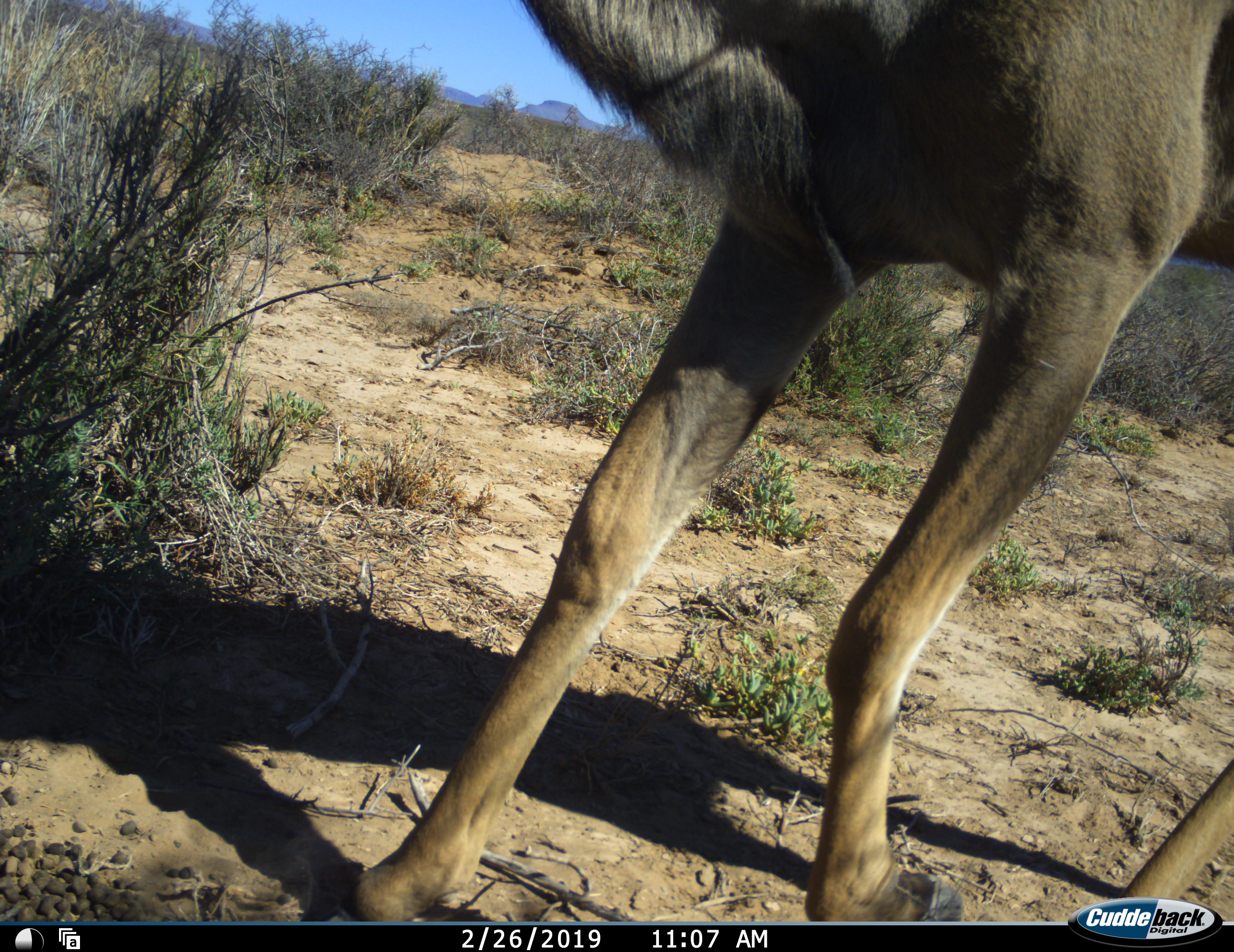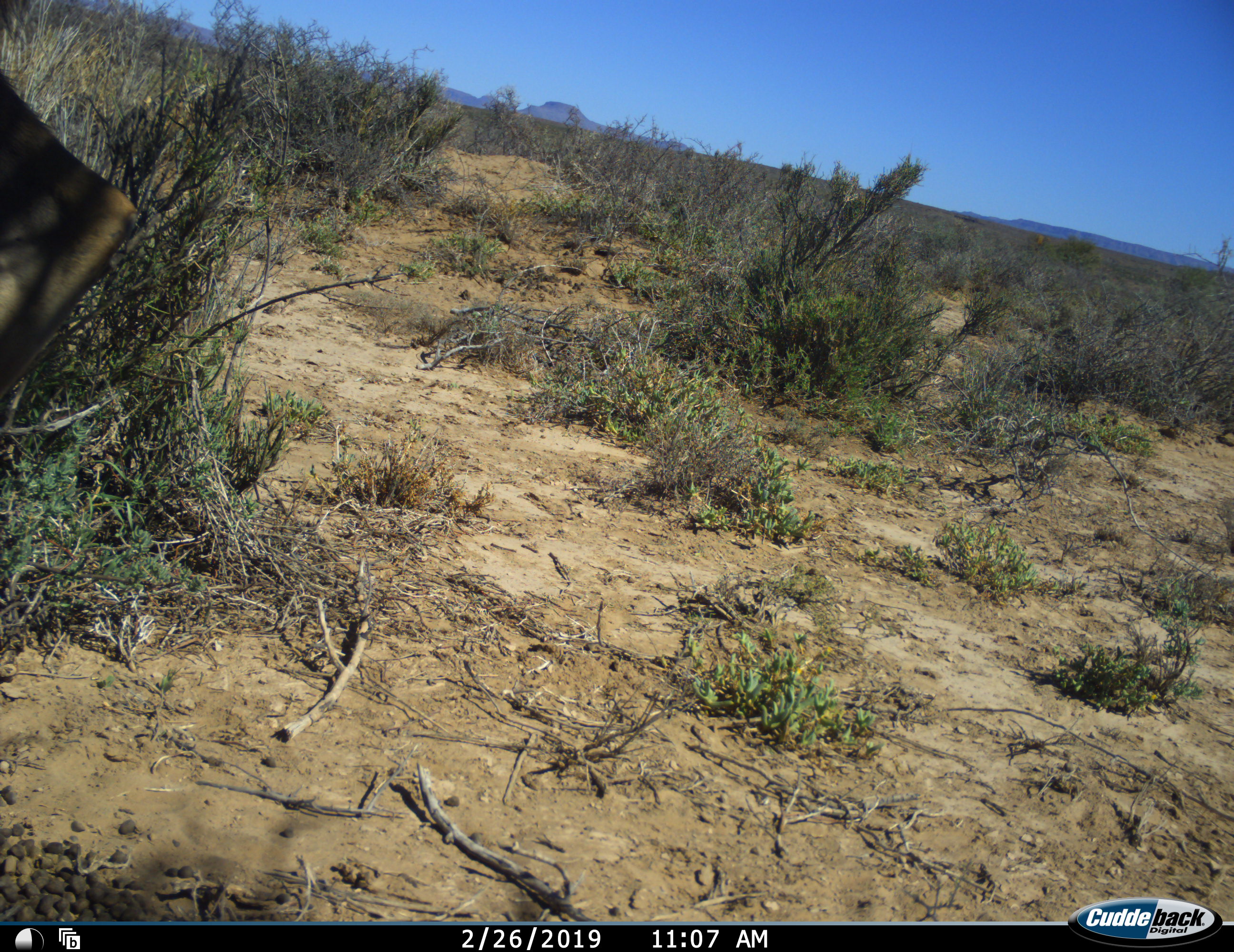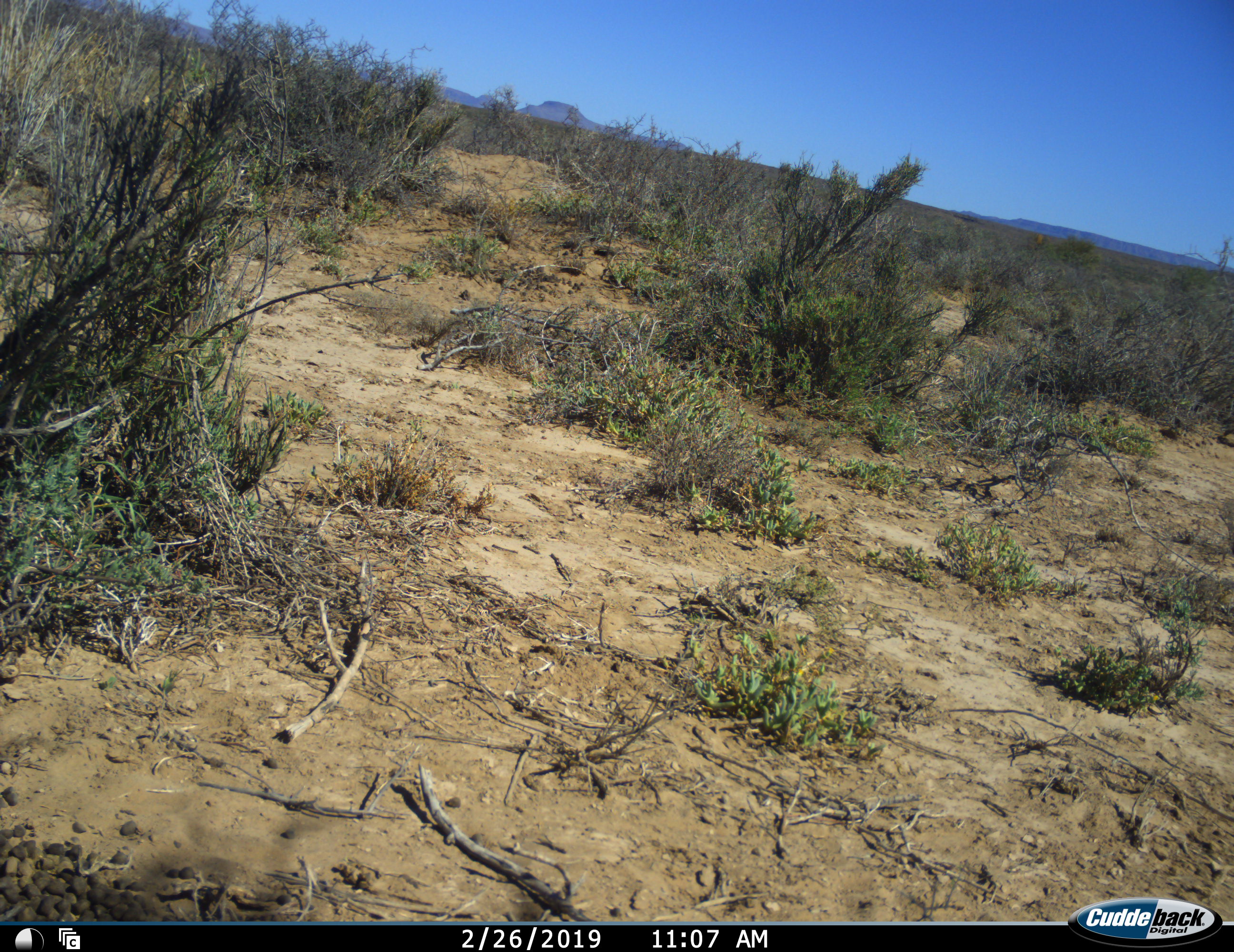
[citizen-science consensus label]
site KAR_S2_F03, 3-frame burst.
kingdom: Animalia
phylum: Chordata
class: Mammalia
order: Artiodactyla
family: Bovidae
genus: Tragelaphus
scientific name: Tragelaphus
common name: kudu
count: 1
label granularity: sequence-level